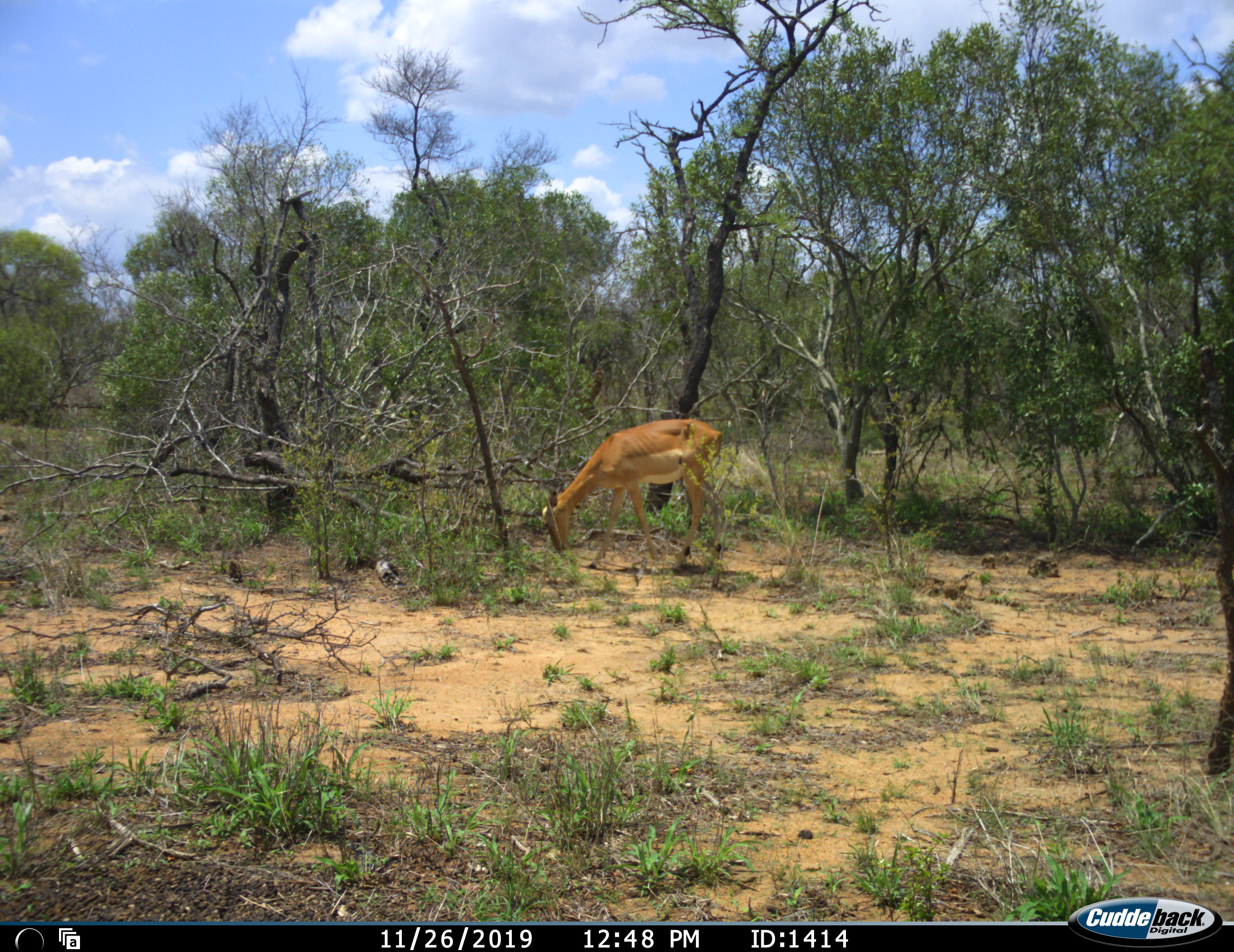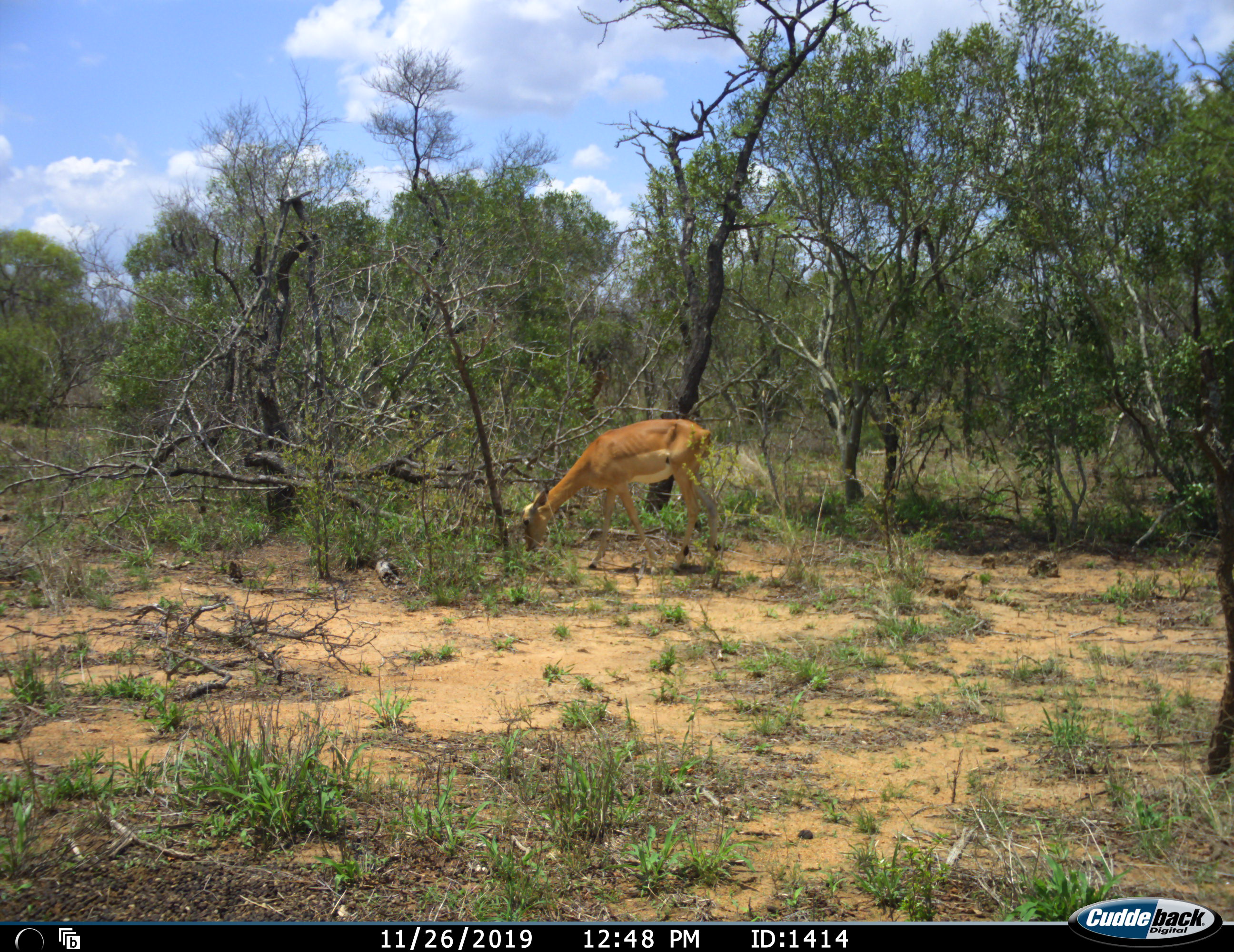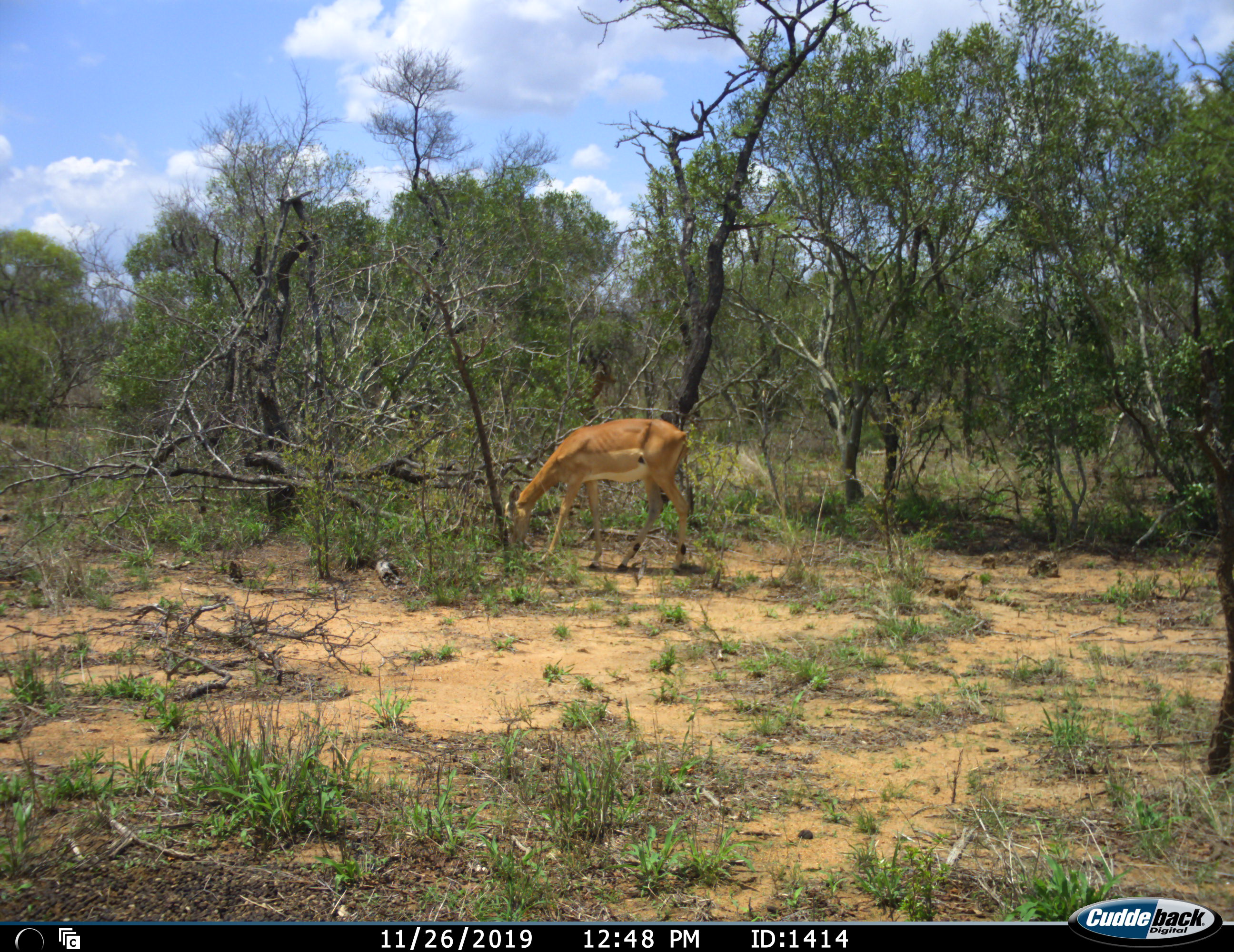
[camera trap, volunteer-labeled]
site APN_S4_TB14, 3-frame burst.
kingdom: Animalia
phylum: Chordata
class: Mammalia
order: Artiodactyla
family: Bovidae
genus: Aepyceros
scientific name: Aepyceros melampus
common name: impala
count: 1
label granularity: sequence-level